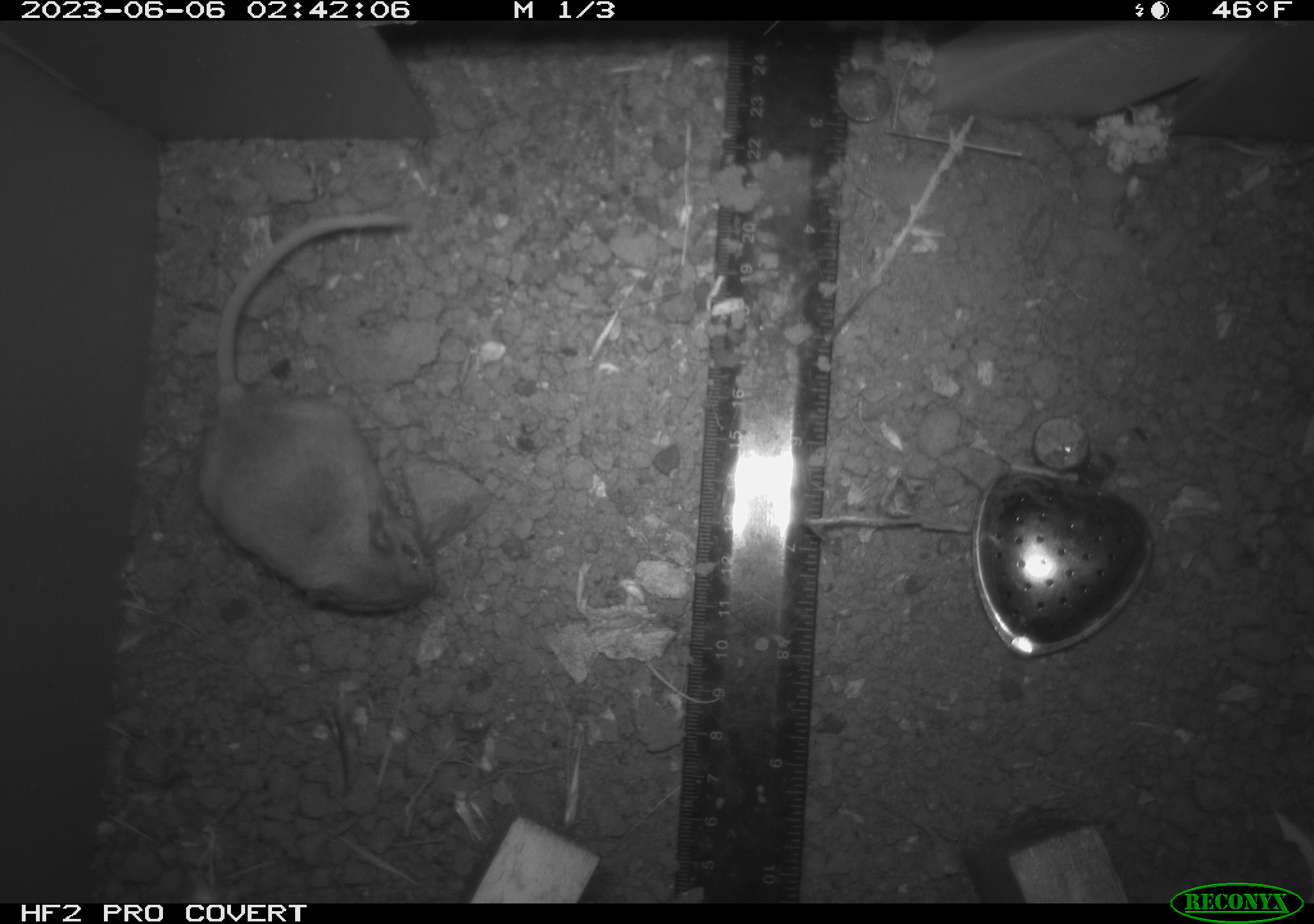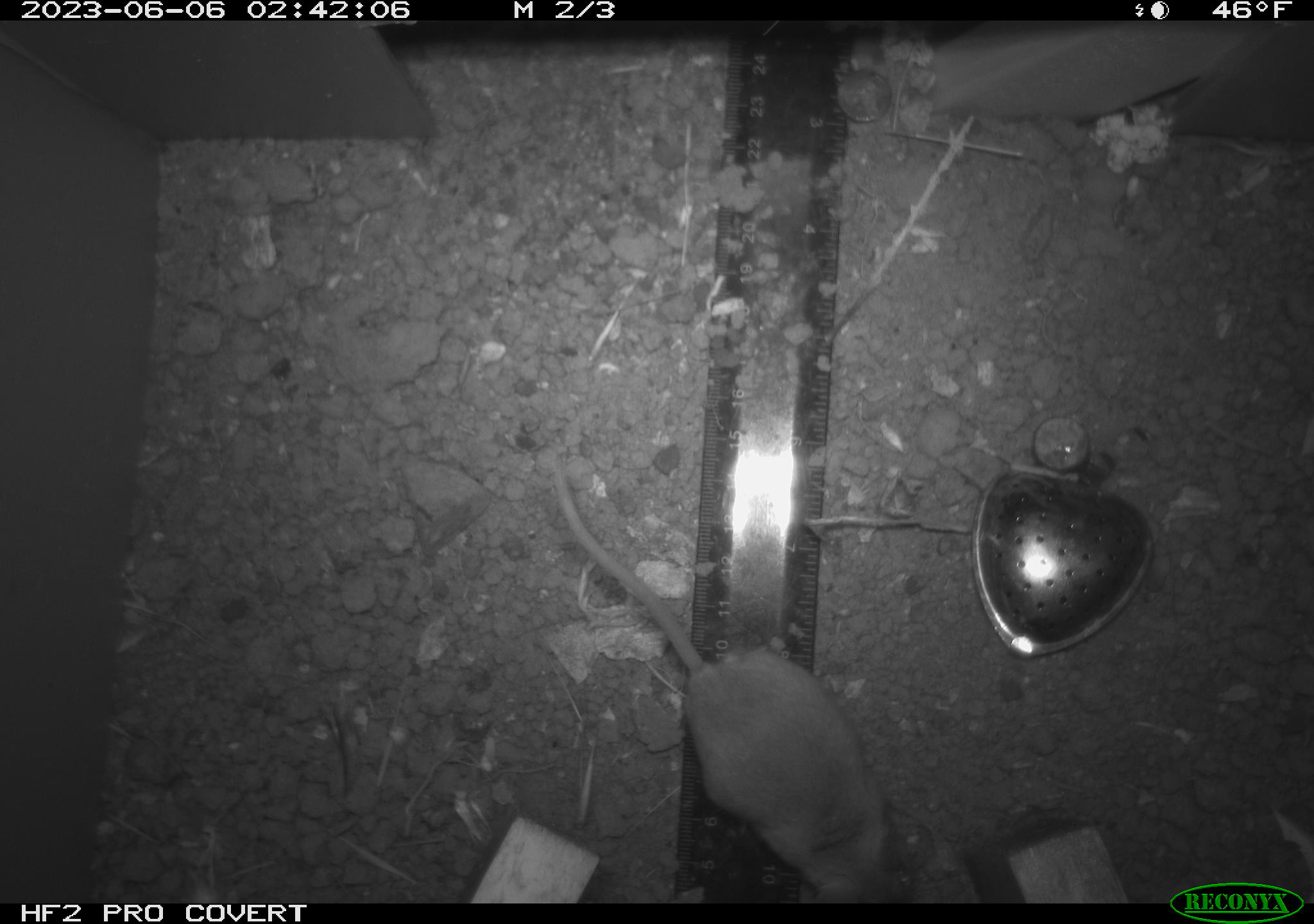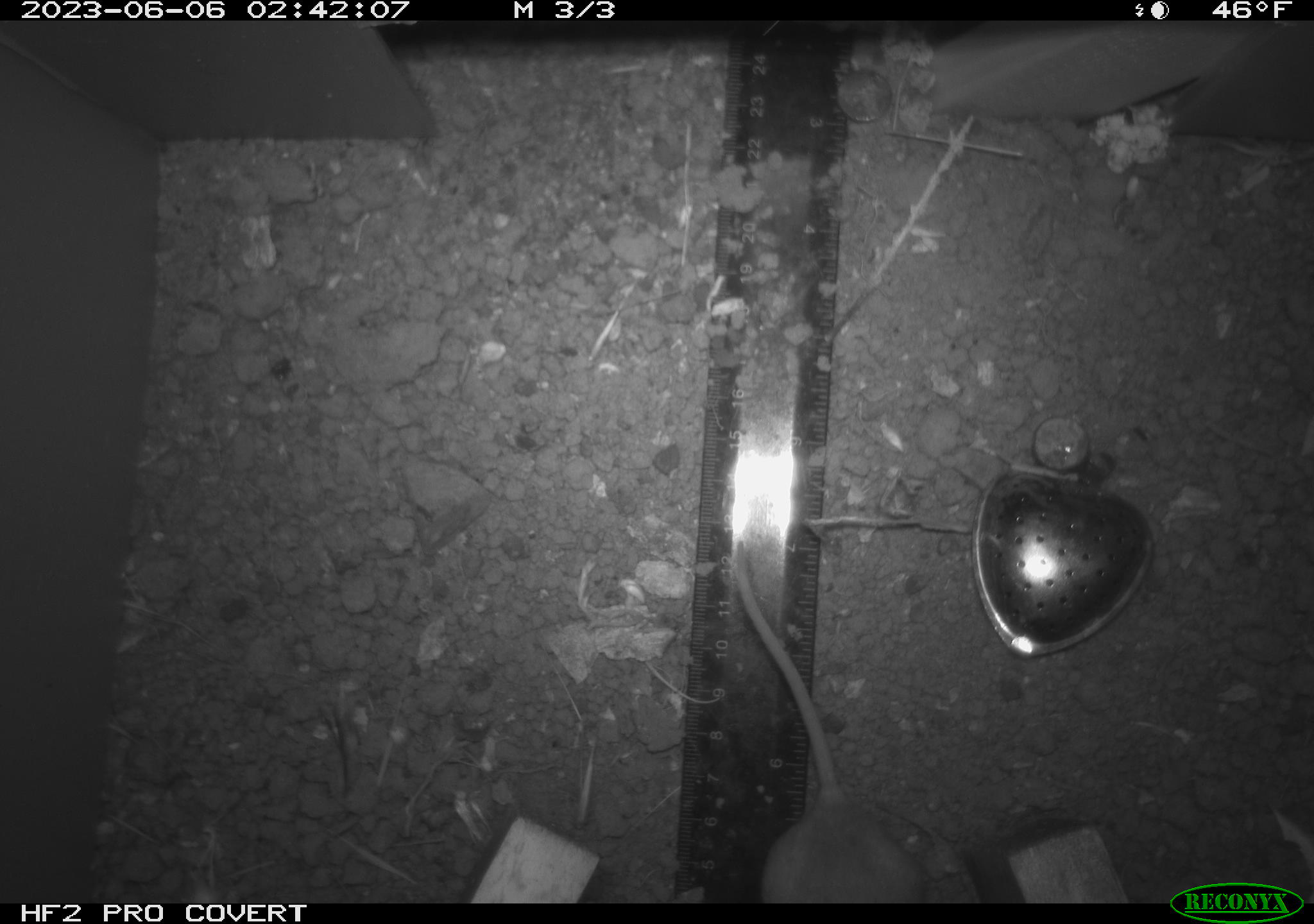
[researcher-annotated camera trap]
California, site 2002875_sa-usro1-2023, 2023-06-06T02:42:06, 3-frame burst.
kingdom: Animalia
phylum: Chordata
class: Mammalia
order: Rodentia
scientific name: Rodentia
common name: mouse species